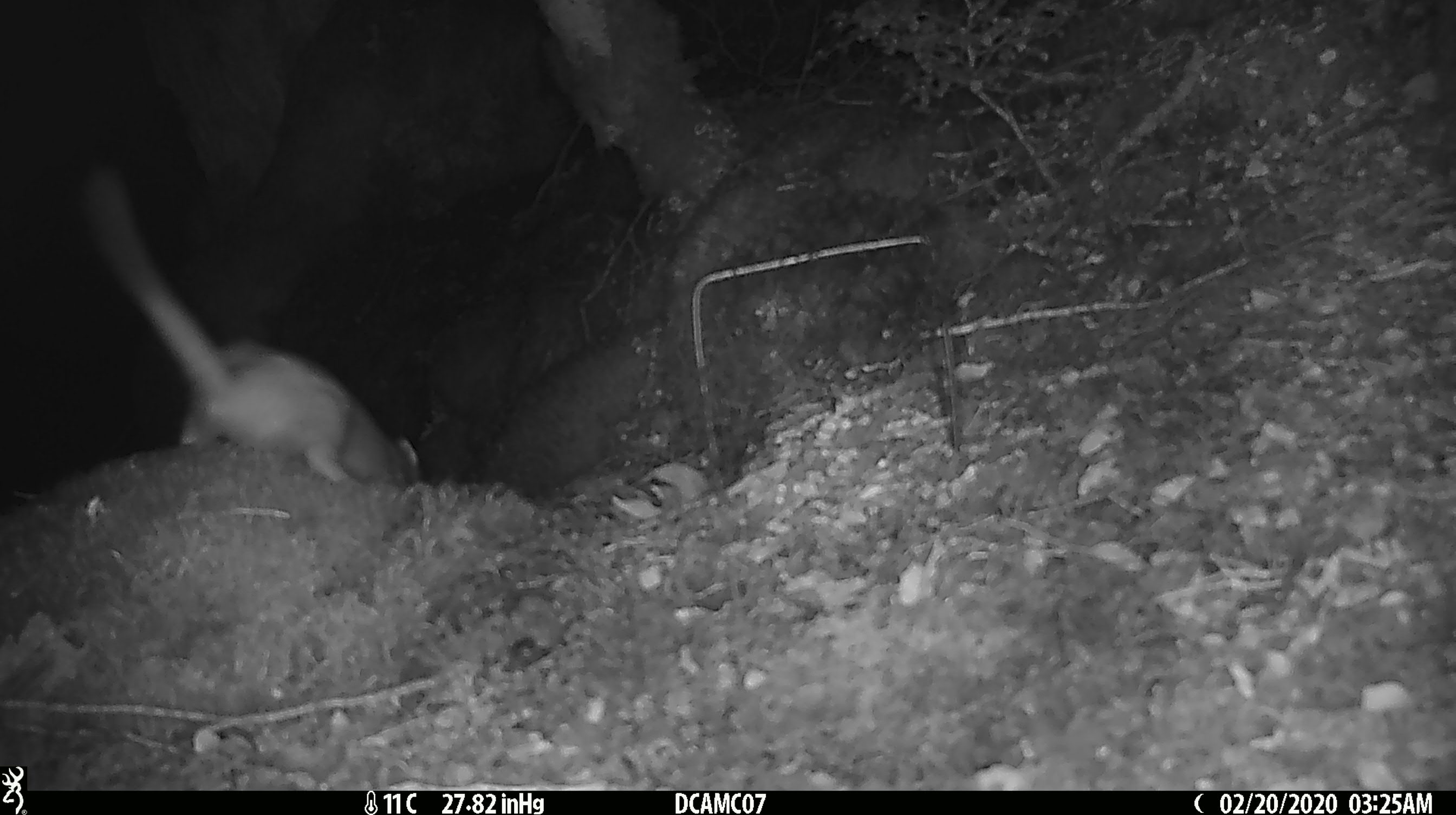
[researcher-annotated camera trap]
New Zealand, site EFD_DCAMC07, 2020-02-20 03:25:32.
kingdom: Animalia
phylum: Chordata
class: Mammalia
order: Carnivora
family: Mustelidae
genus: Mustela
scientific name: Mustela erminea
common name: stoat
Stoat (Mustela erminea).